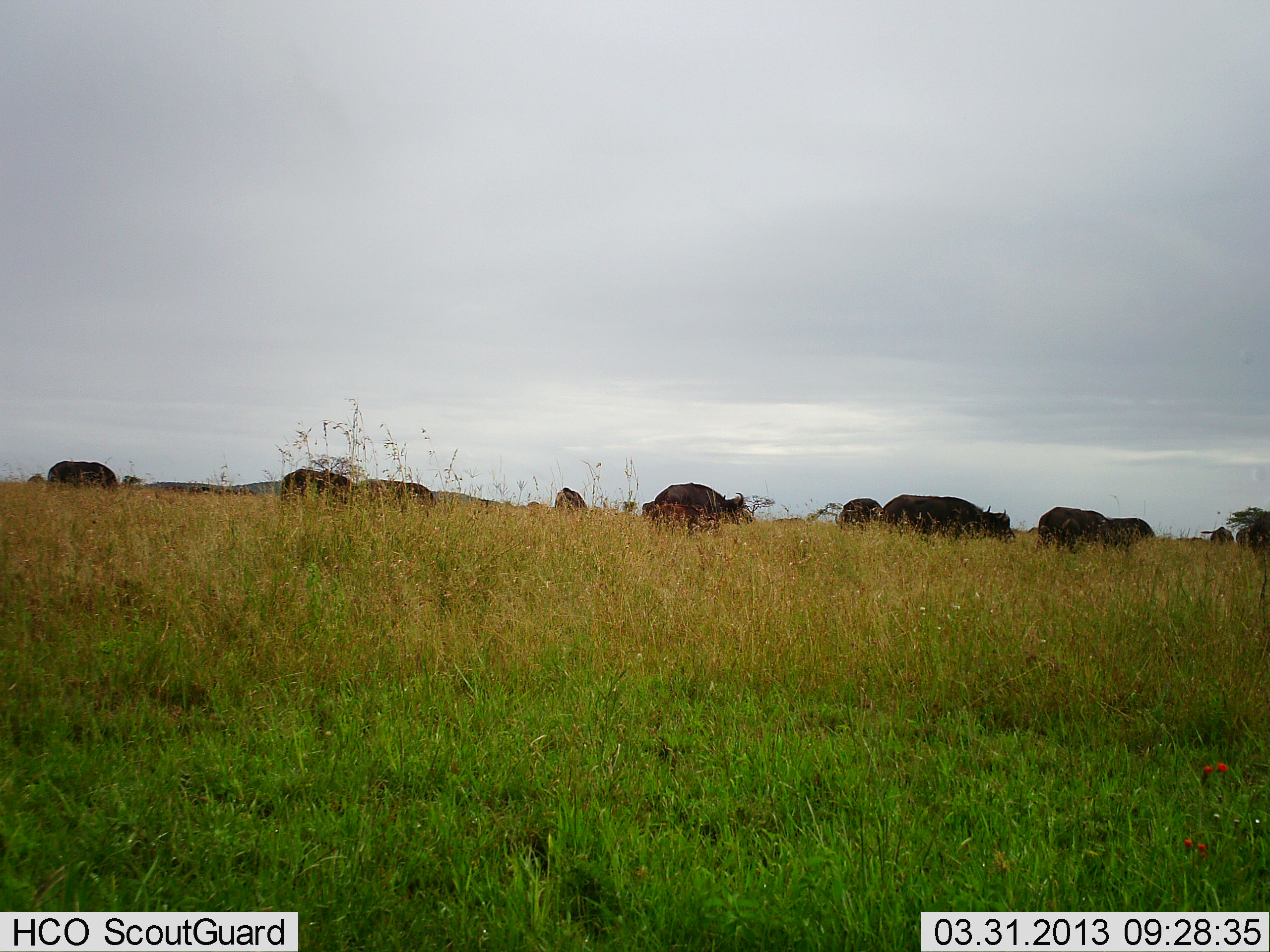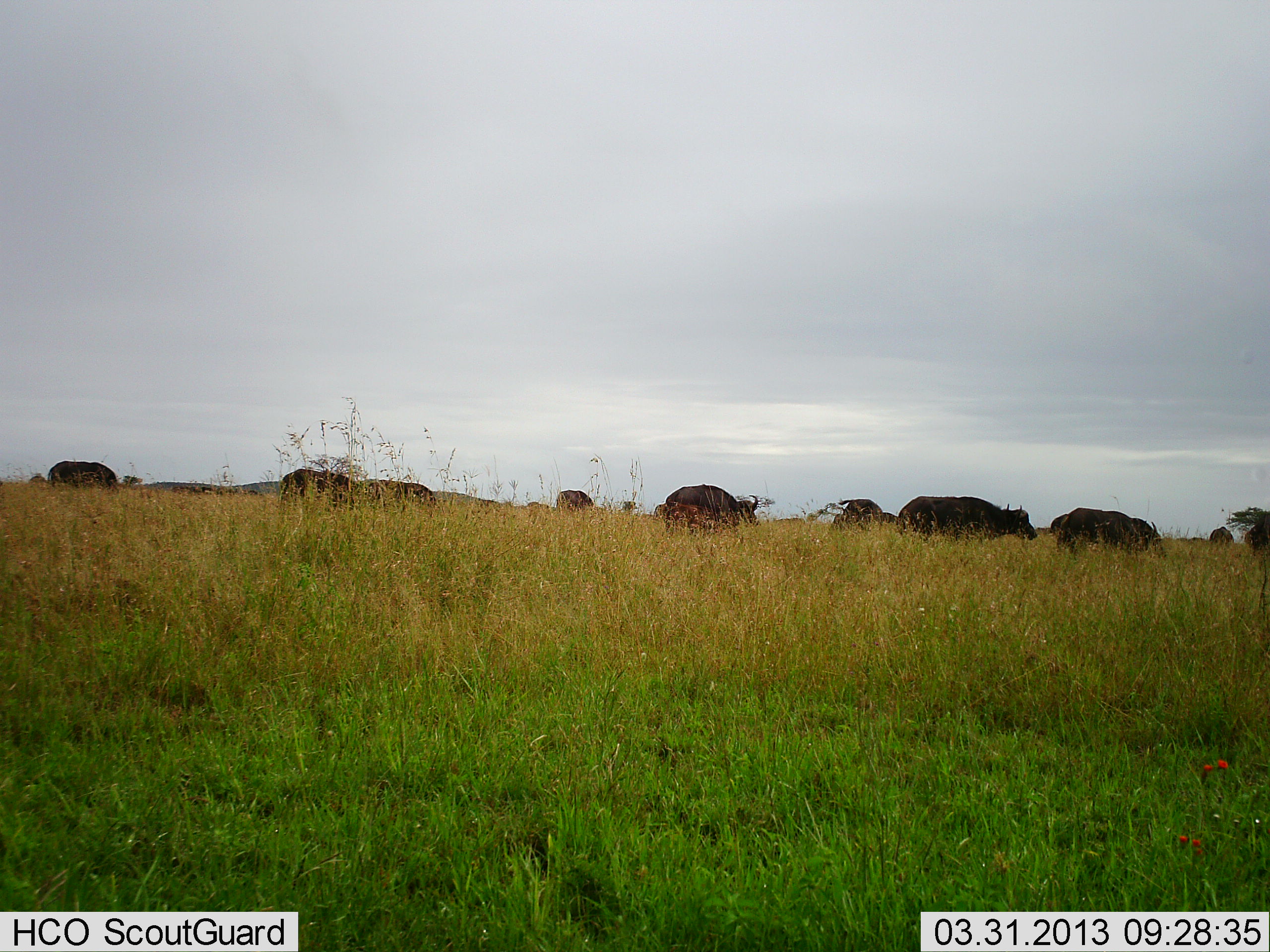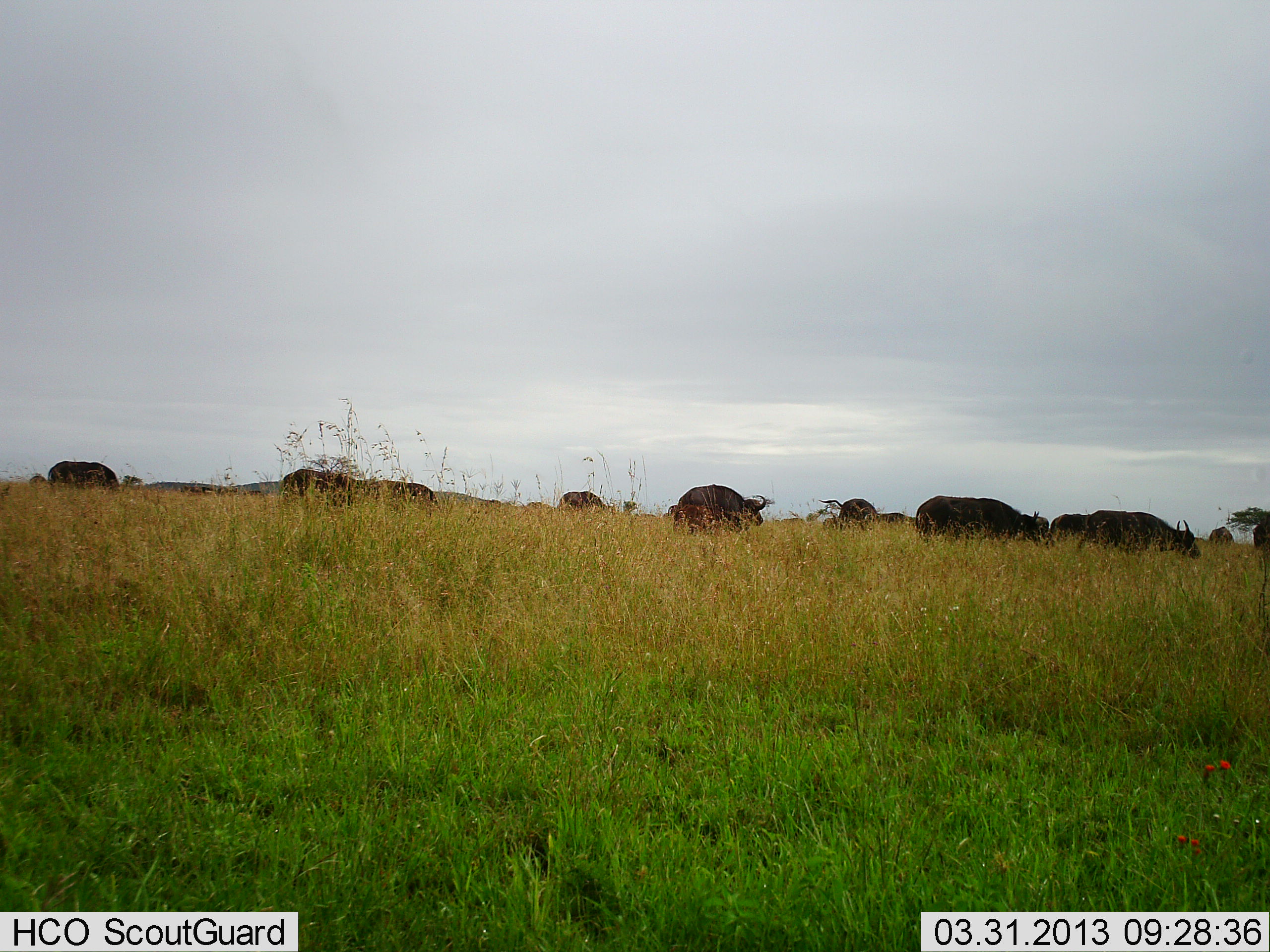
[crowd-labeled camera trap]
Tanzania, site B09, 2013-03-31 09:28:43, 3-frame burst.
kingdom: Animalia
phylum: Chordata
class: Mammalia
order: Artiodactyla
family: Bovidae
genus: Syncerus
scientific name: Syncerus caffer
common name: cape buffalo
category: buffalo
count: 11-50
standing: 31%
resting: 0%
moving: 86%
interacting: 0%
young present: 3%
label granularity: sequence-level